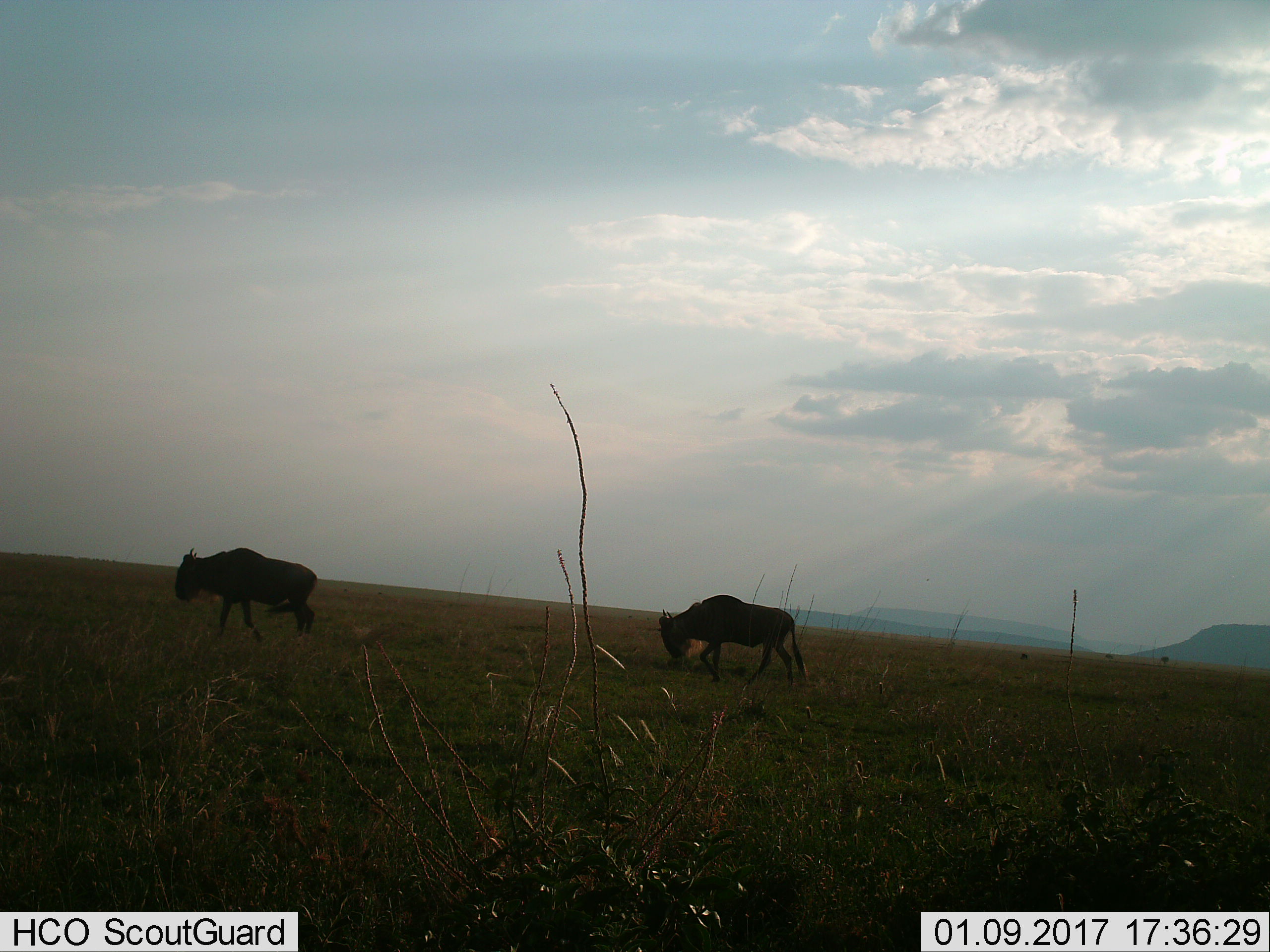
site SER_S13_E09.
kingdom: Animalia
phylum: Chordata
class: Mammalia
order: Artiodactyla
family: Bovidae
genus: Connochaetes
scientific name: Connochaetes taurinus taurinus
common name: blue wildebeest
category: wildebeestblue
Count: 2.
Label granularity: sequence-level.